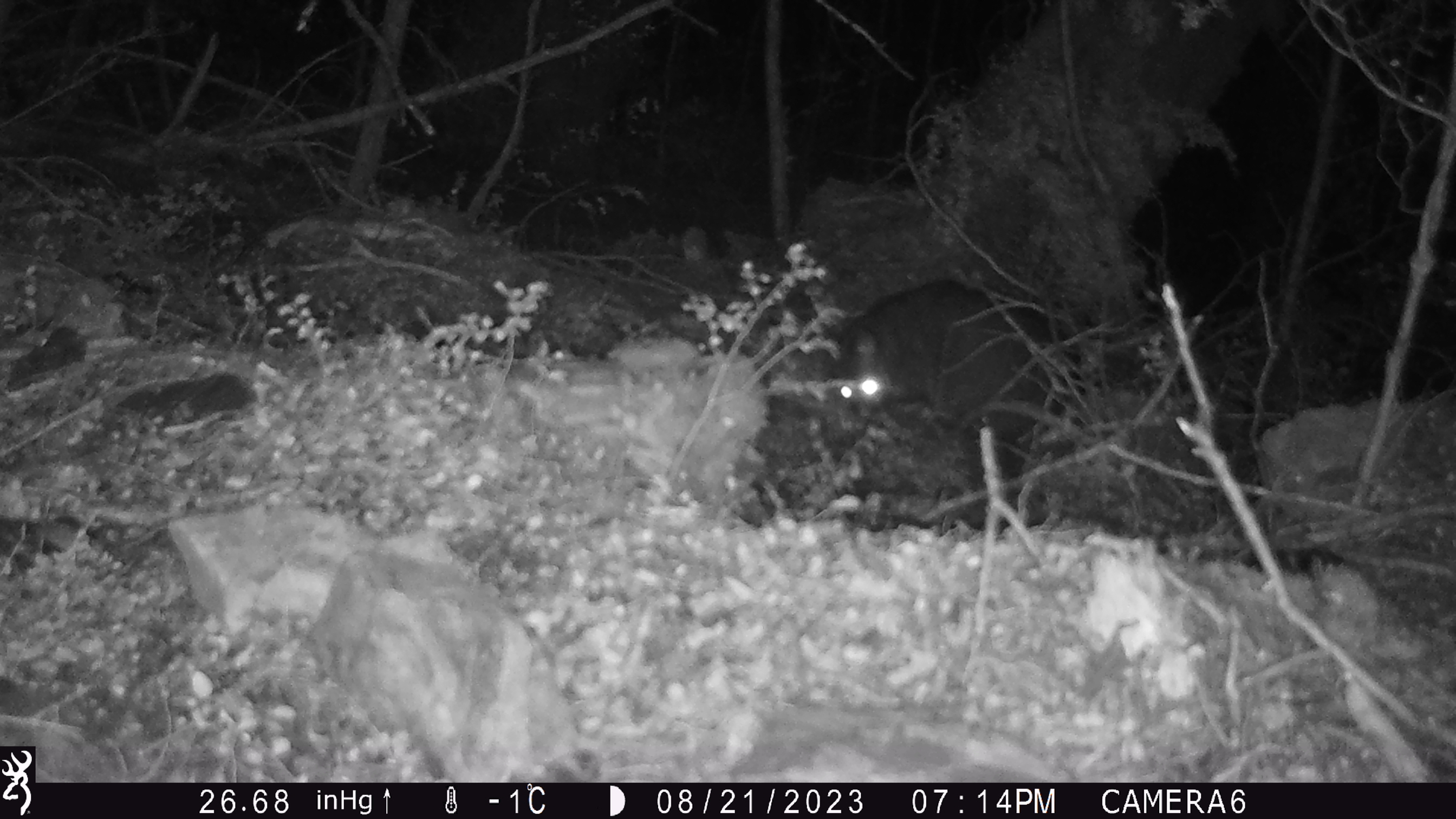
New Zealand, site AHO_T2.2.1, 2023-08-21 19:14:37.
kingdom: Animalia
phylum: Chordata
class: Mammalia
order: Carnivora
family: Mustelidae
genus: Mustela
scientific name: Mustela erminea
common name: stoat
Stoat (Mustela erminea).